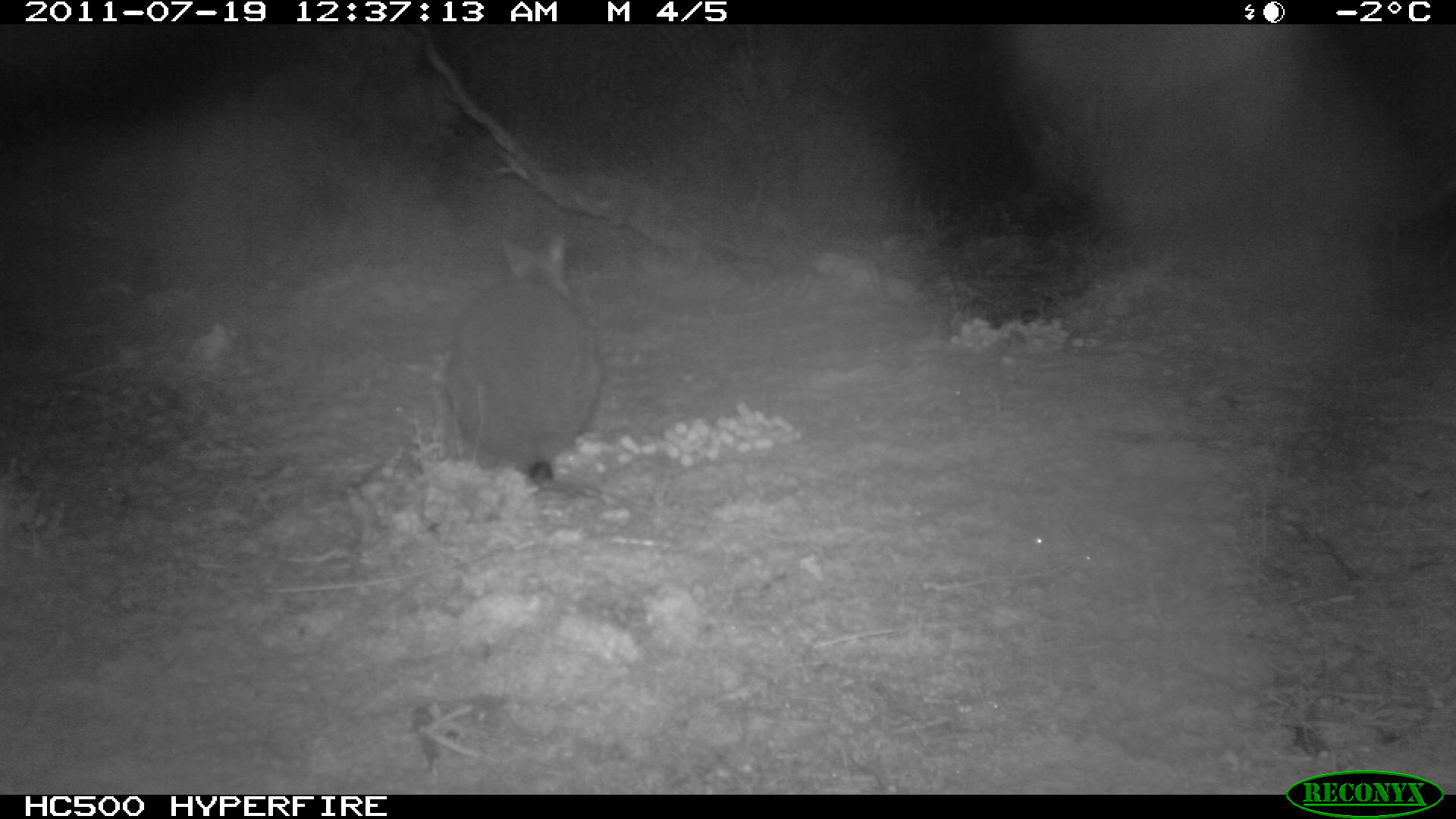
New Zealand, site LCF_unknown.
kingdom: Animalia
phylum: Chordata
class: Mammalia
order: Diprotodontia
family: Macropodidae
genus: Notamacropus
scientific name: Notamacropus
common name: wallaby